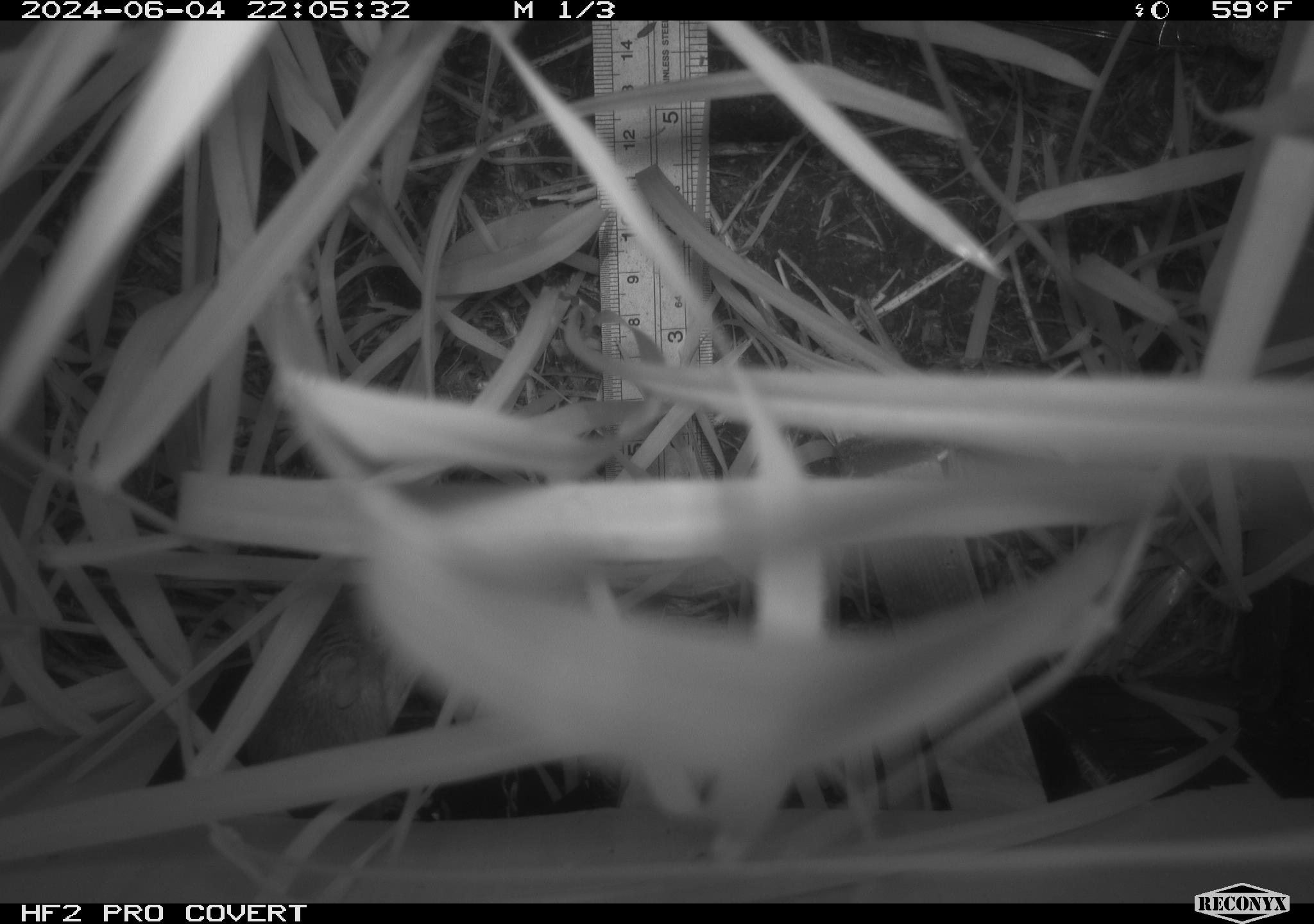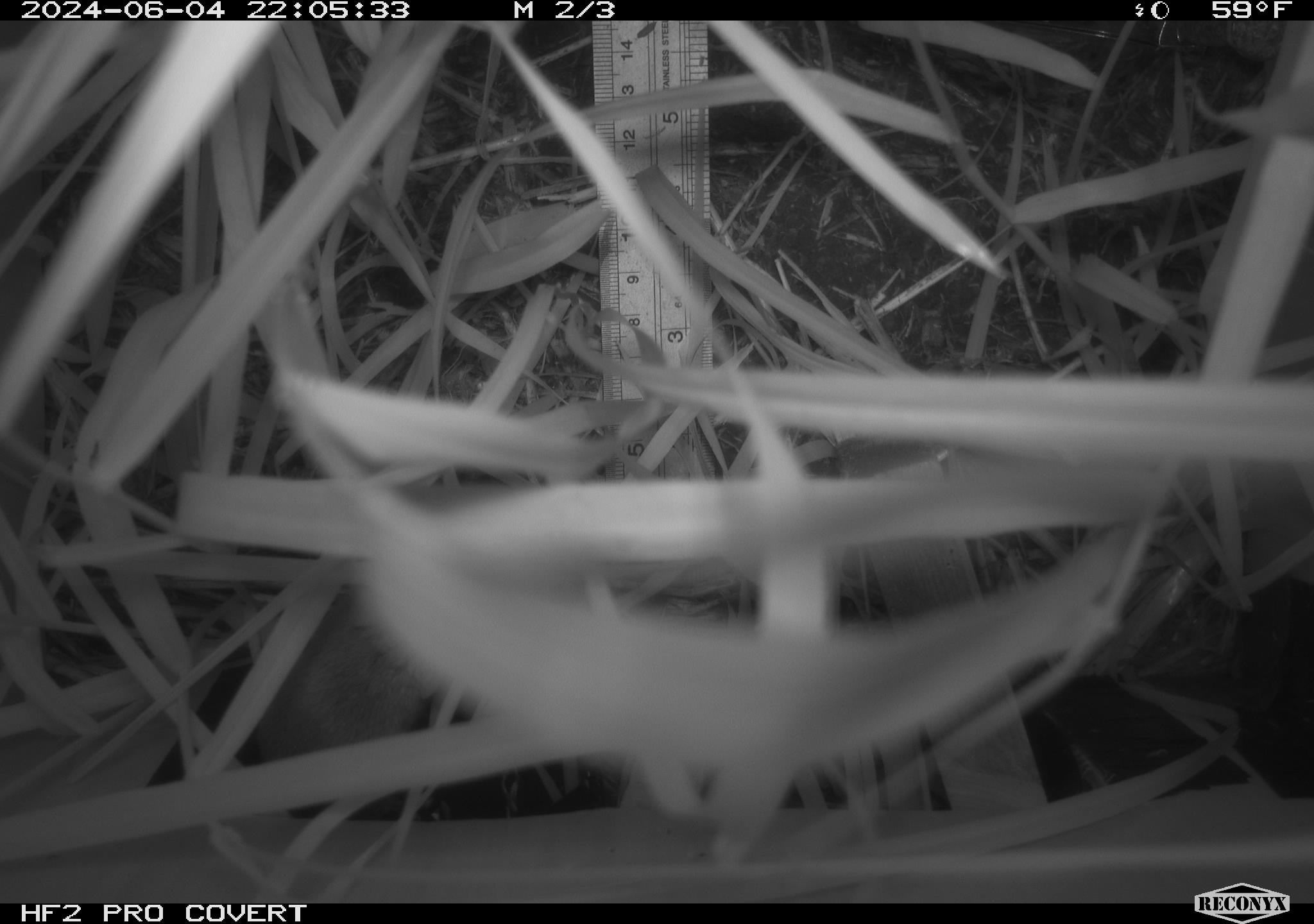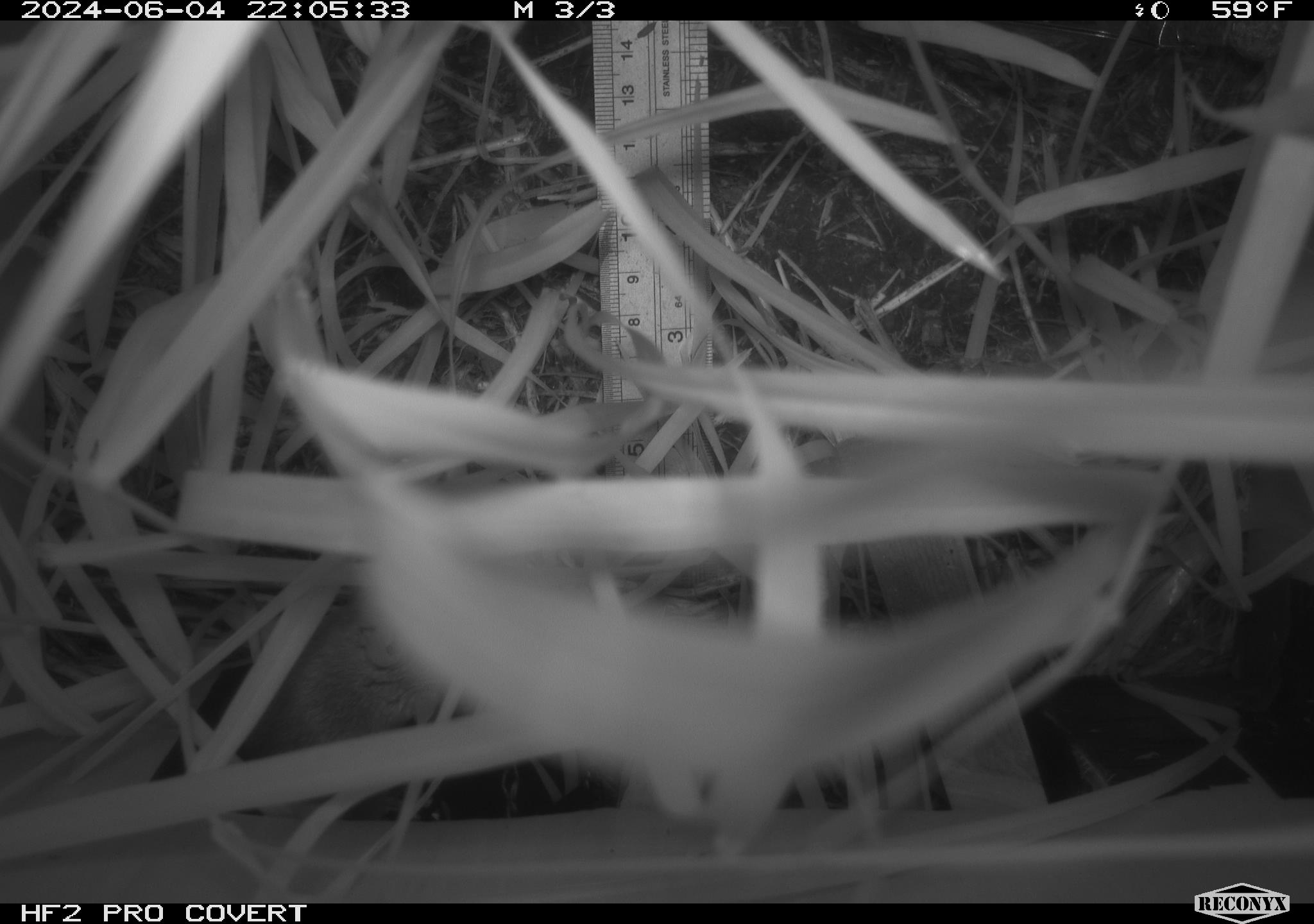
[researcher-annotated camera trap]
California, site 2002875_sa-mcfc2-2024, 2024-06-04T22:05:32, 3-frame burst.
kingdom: Animalia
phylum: Chordata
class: Mammalia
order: Rodentia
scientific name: Rodentia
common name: rodent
Rodent (Rodentia).